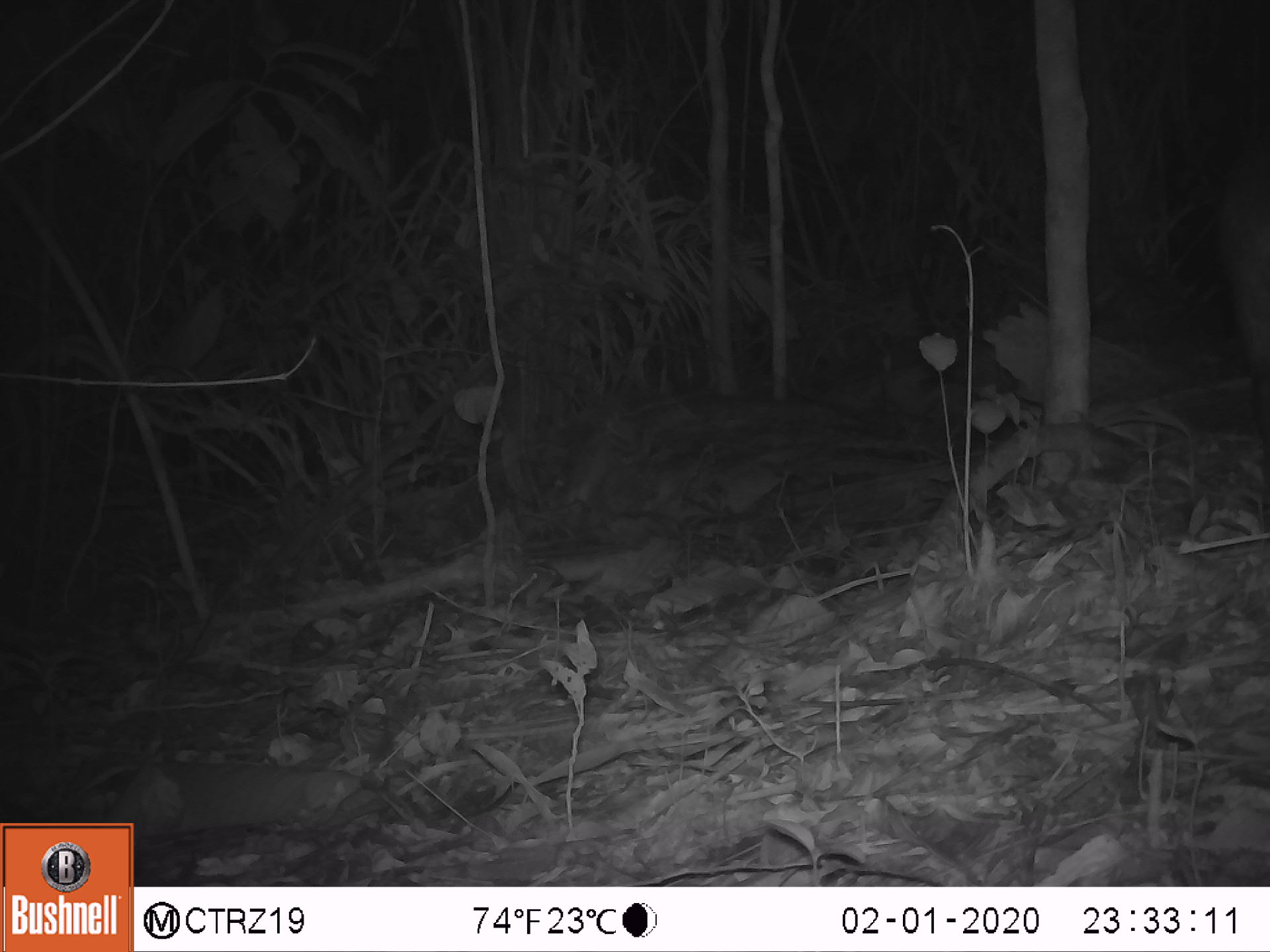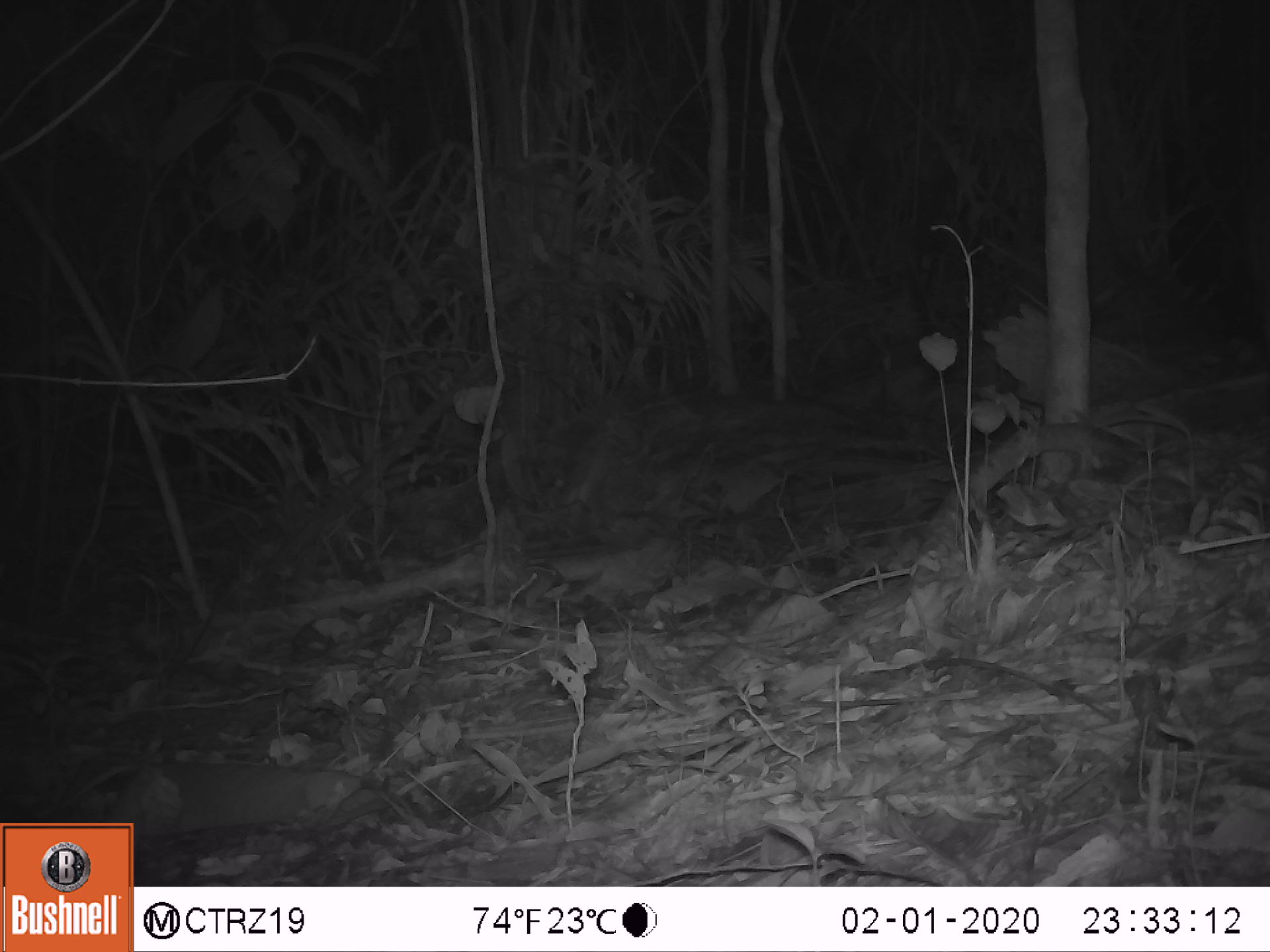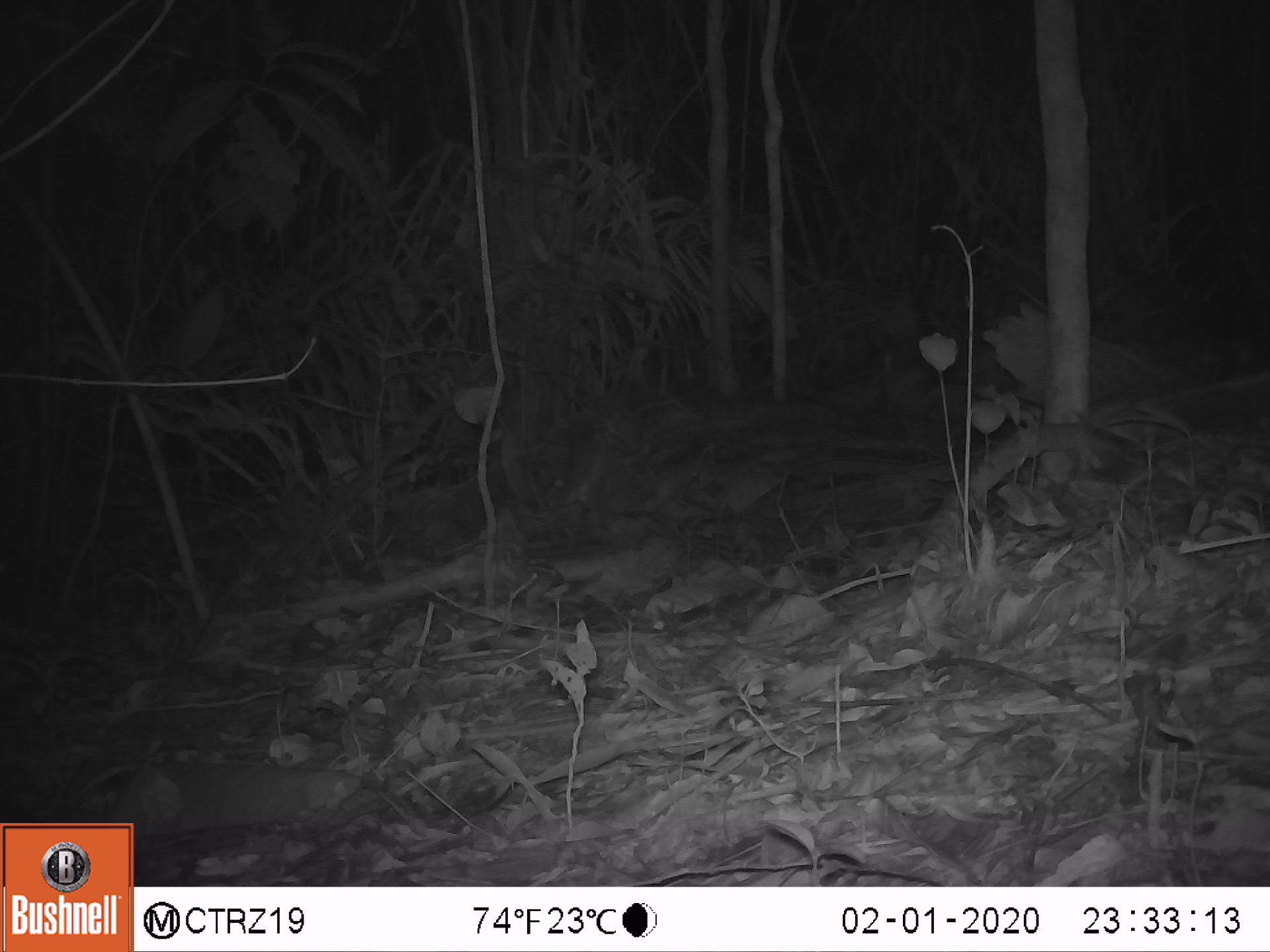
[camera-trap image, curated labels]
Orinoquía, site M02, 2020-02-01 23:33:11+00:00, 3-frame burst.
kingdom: Animalia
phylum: Chordata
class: Mammalia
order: Artiodactyla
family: Tayassuidae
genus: Tayassu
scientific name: Tayassu pecari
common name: white-lipped peccary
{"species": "white-lipped peccary (Tayassu pecari)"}